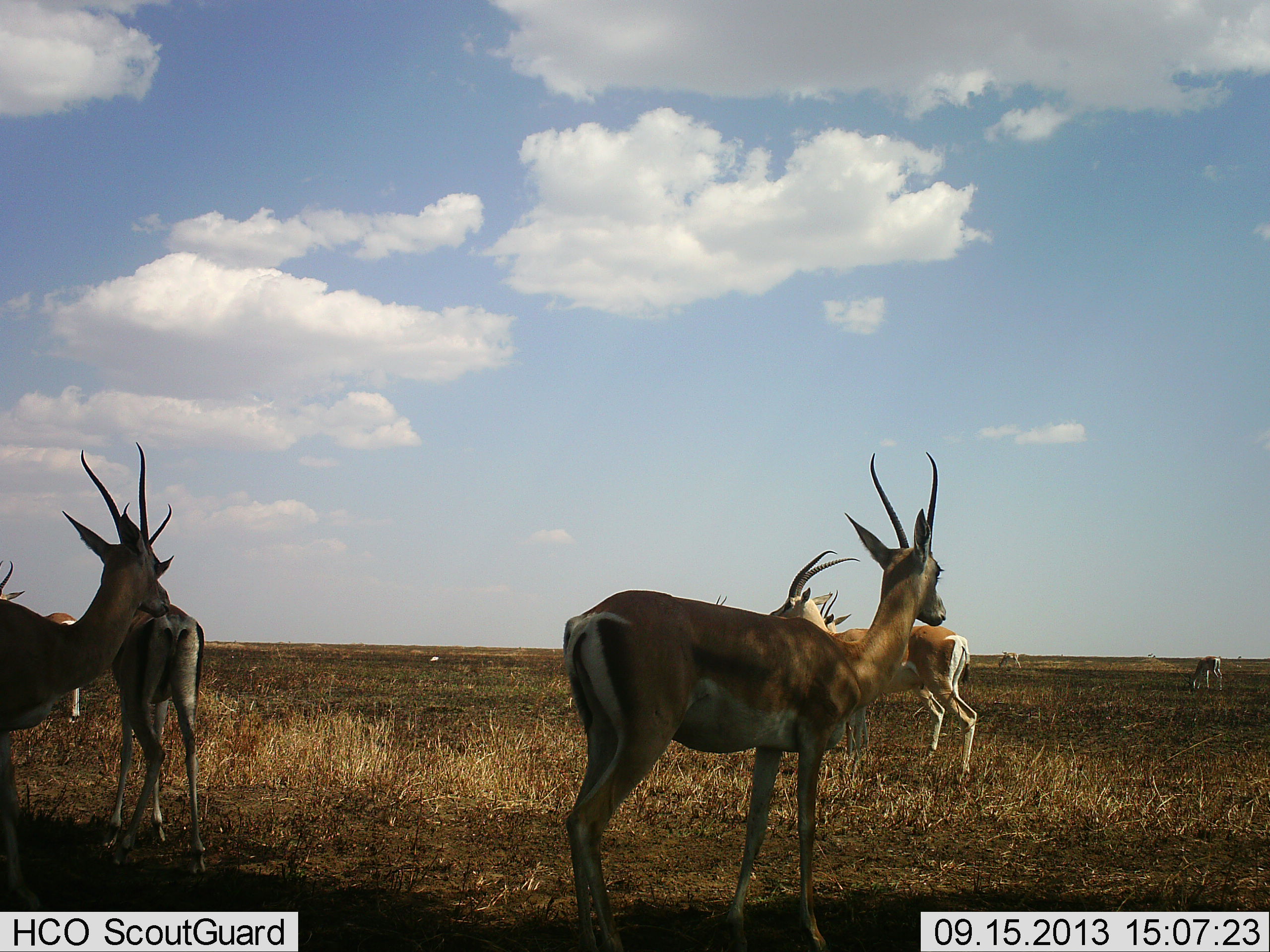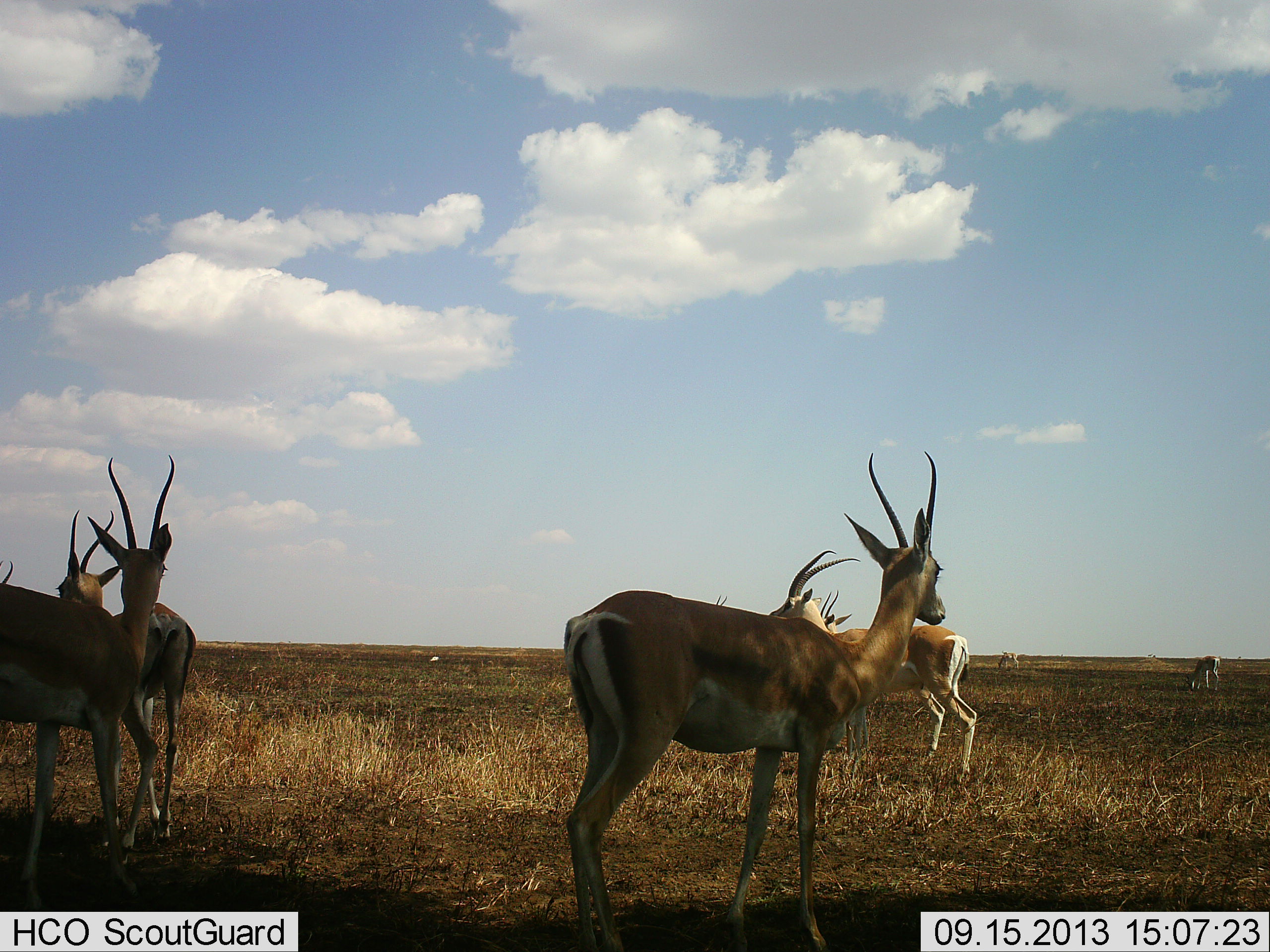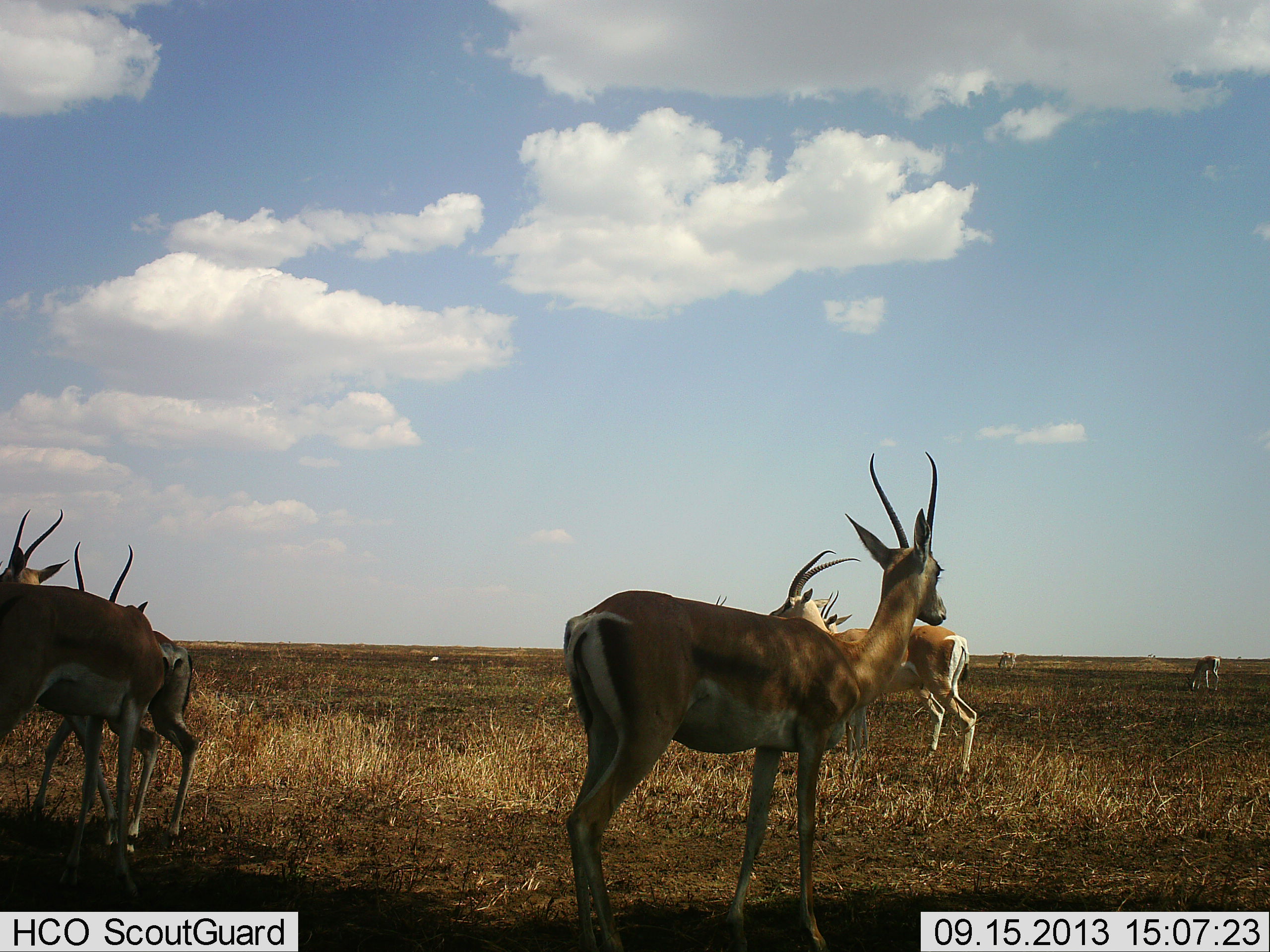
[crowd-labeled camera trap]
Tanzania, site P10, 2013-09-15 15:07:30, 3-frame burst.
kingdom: Animalia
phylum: Chordata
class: Mammalia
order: Artiodactyla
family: Bovidae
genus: Nanger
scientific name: Nanger granti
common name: grant's gazelle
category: gazellegrants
Gazellegrants (grant's gazelle) (Nanger granti), count 8. Behavior (volunteer vote fractions): standing 80%, resting 10%, moving 30%, interacting 10%. Young present (vote fraction): 0%. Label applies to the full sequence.